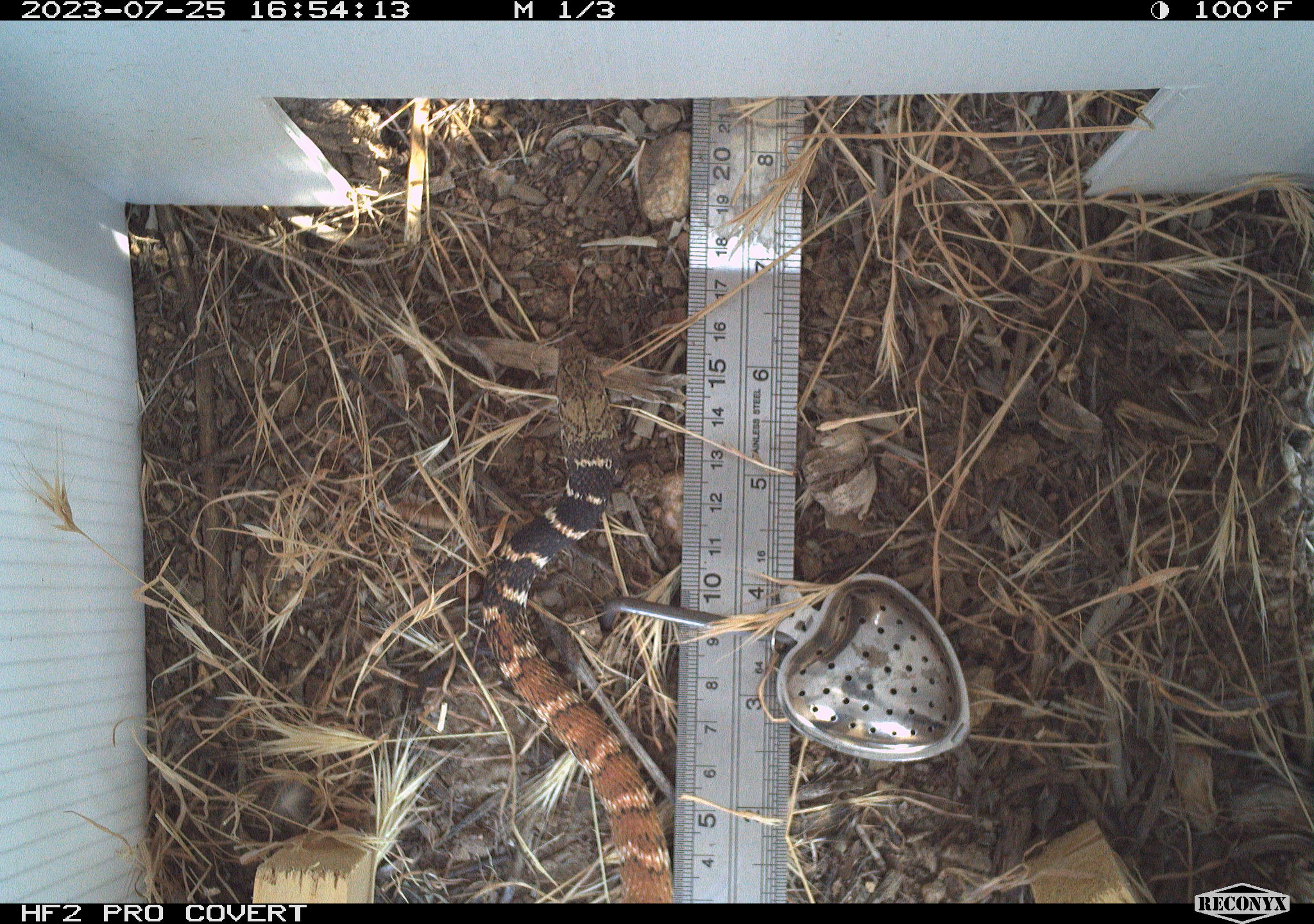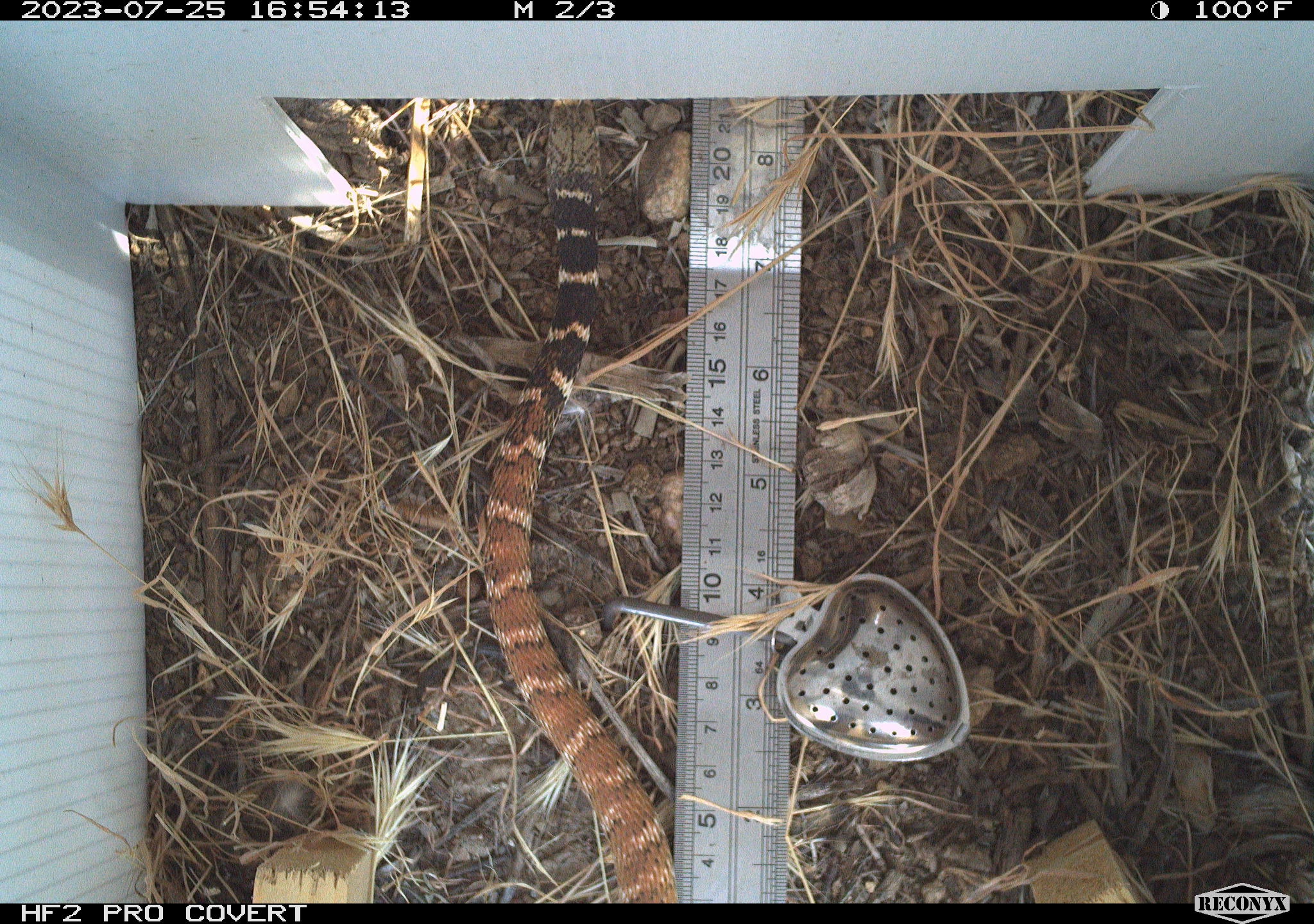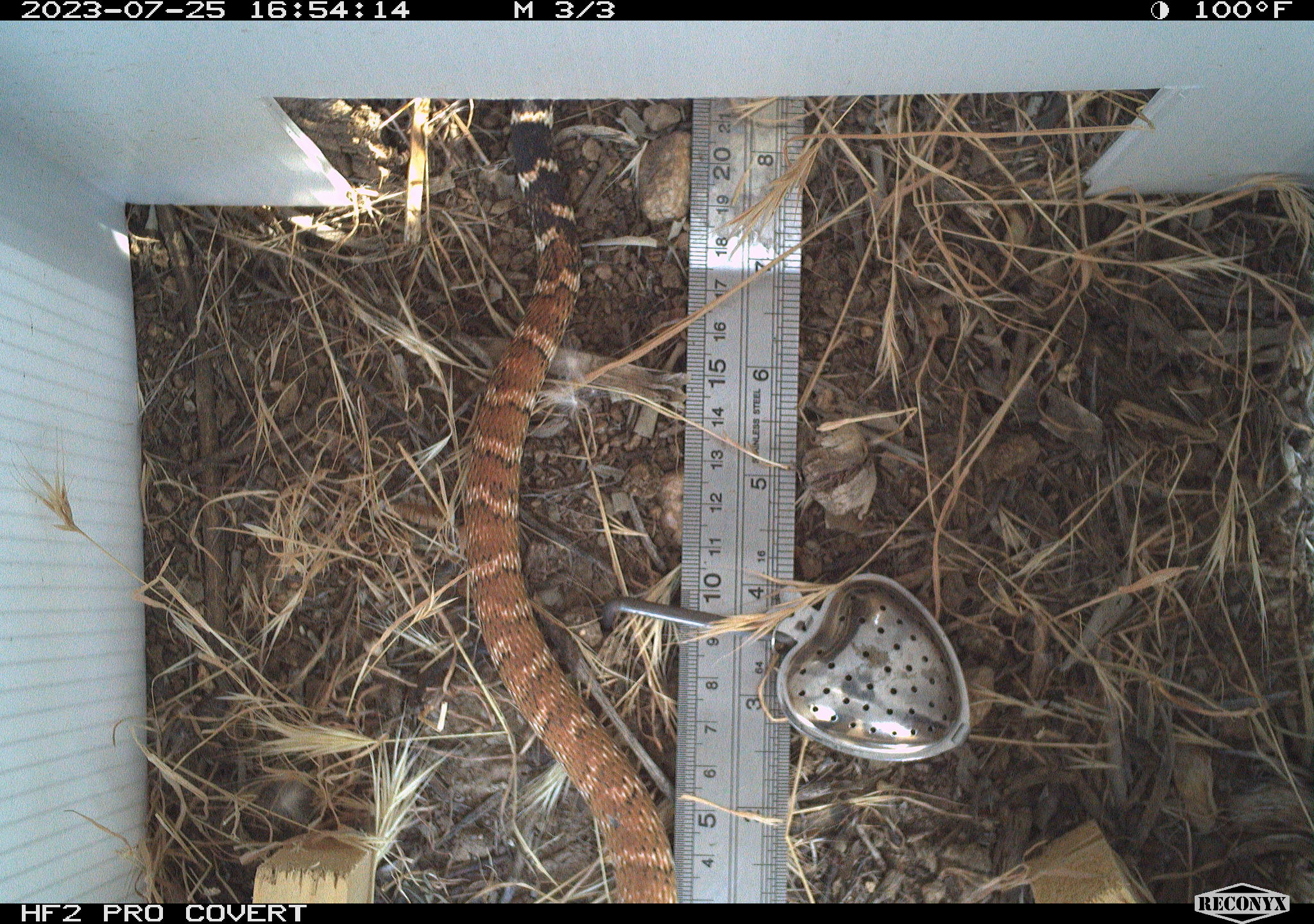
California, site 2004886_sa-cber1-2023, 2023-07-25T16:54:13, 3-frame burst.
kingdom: Animalia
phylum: Chordata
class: Reptilia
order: Squamata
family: Colubridae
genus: Masticophis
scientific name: Masticophis flagellum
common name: coachwhip